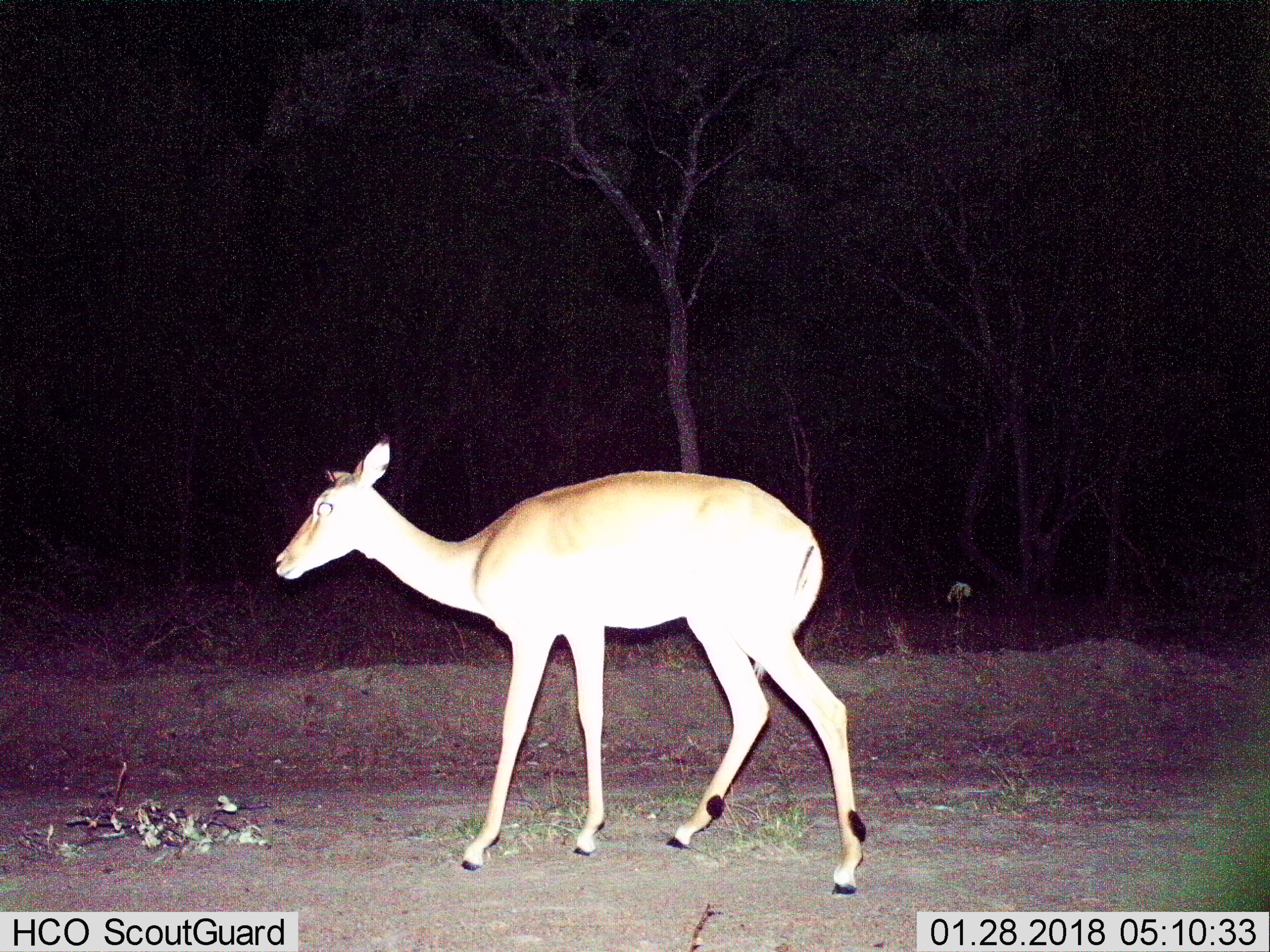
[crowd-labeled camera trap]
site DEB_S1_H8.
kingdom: Animalia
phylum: Chordata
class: Mammalia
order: Artiodactyla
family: Bovidae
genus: Aepyceros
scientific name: Aepyceros melampus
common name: impala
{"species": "impala (Aepyceros melampus)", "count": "1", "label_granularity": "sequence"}